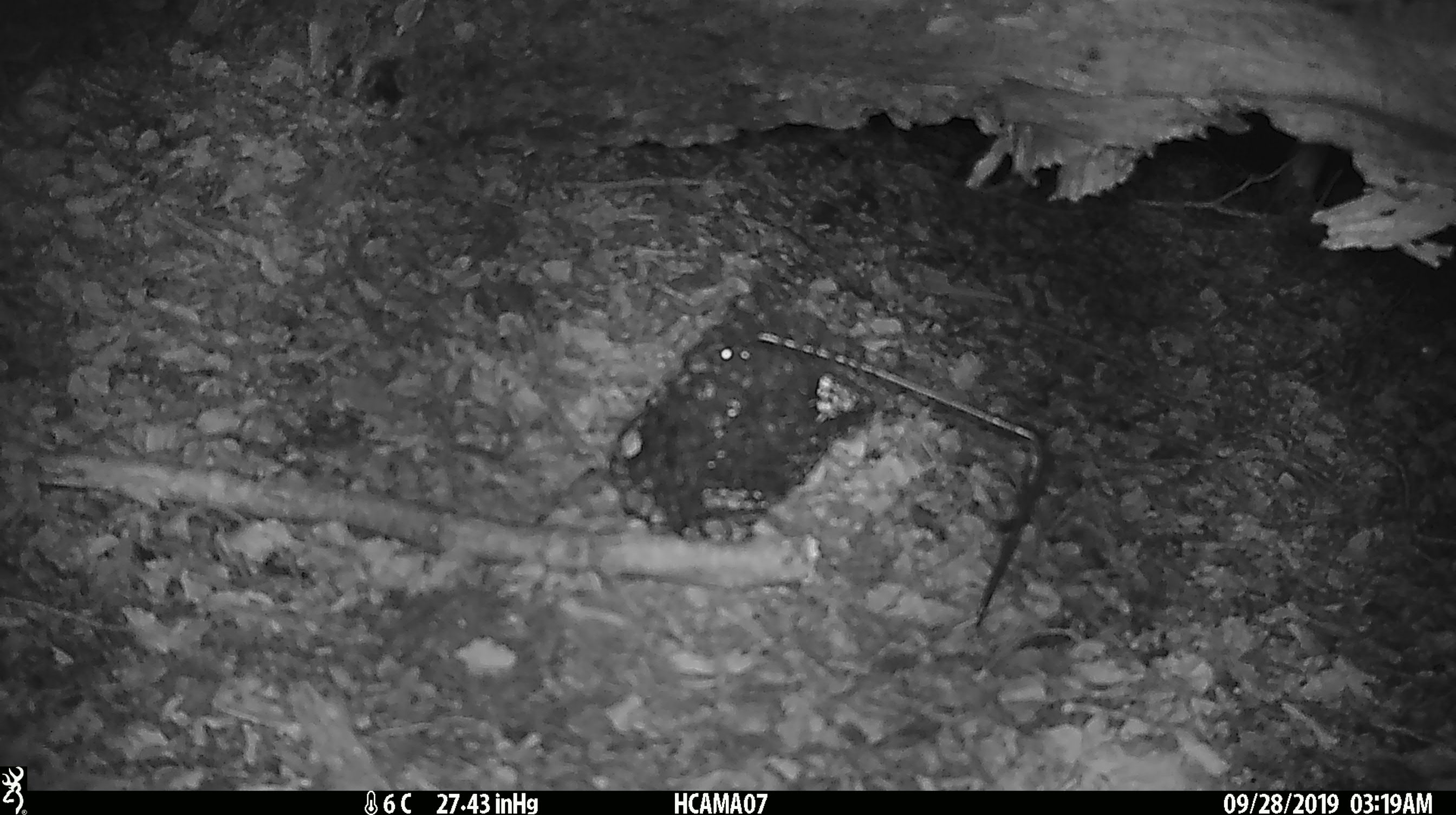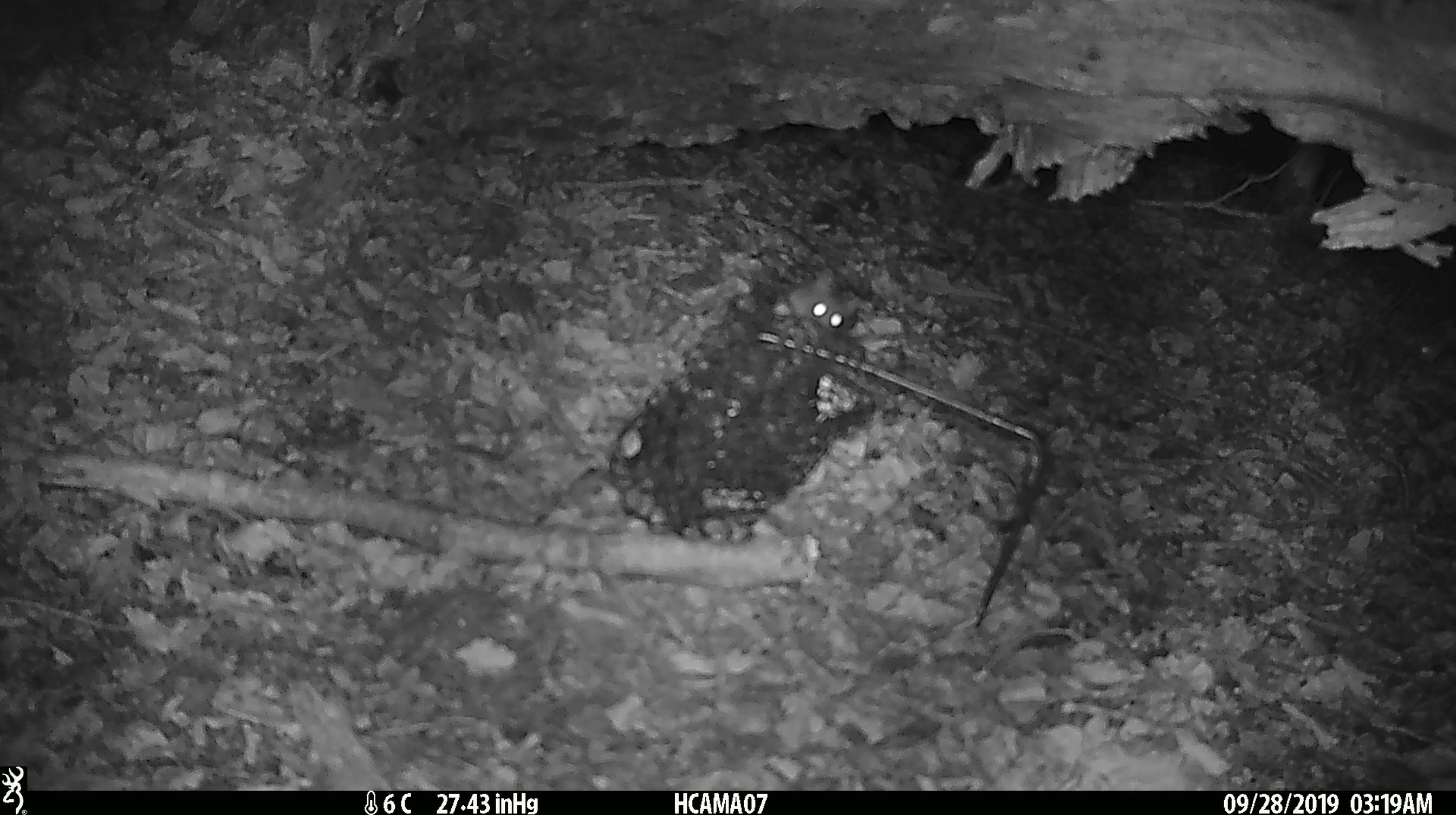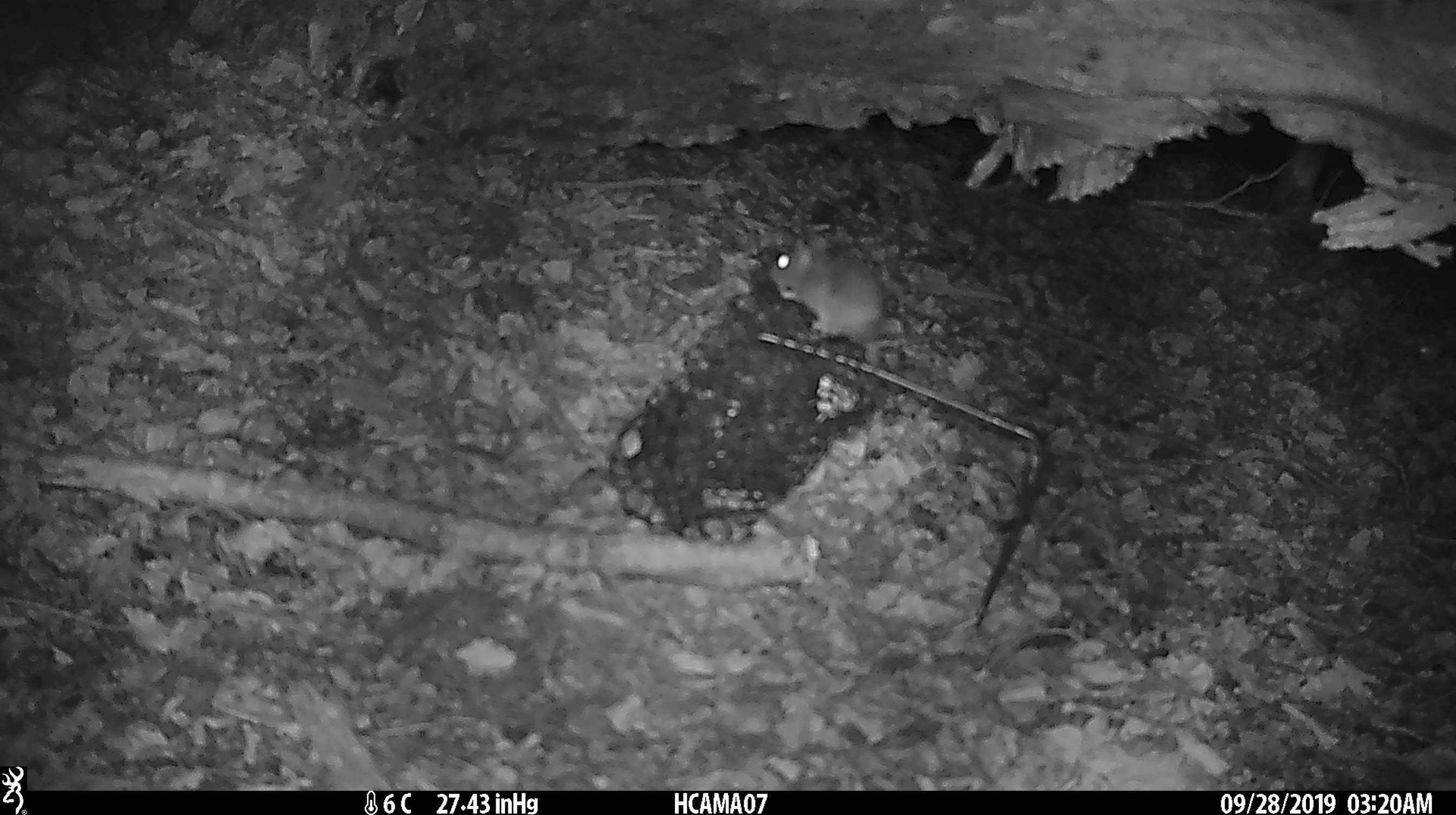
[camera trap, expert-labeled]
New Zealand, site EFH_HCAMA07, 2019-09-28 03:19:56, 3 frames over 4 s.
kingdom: Animalia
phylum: Chordata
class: Mammalia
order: Rodentia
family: Muridae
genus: Mus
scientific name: Mus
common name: mouse